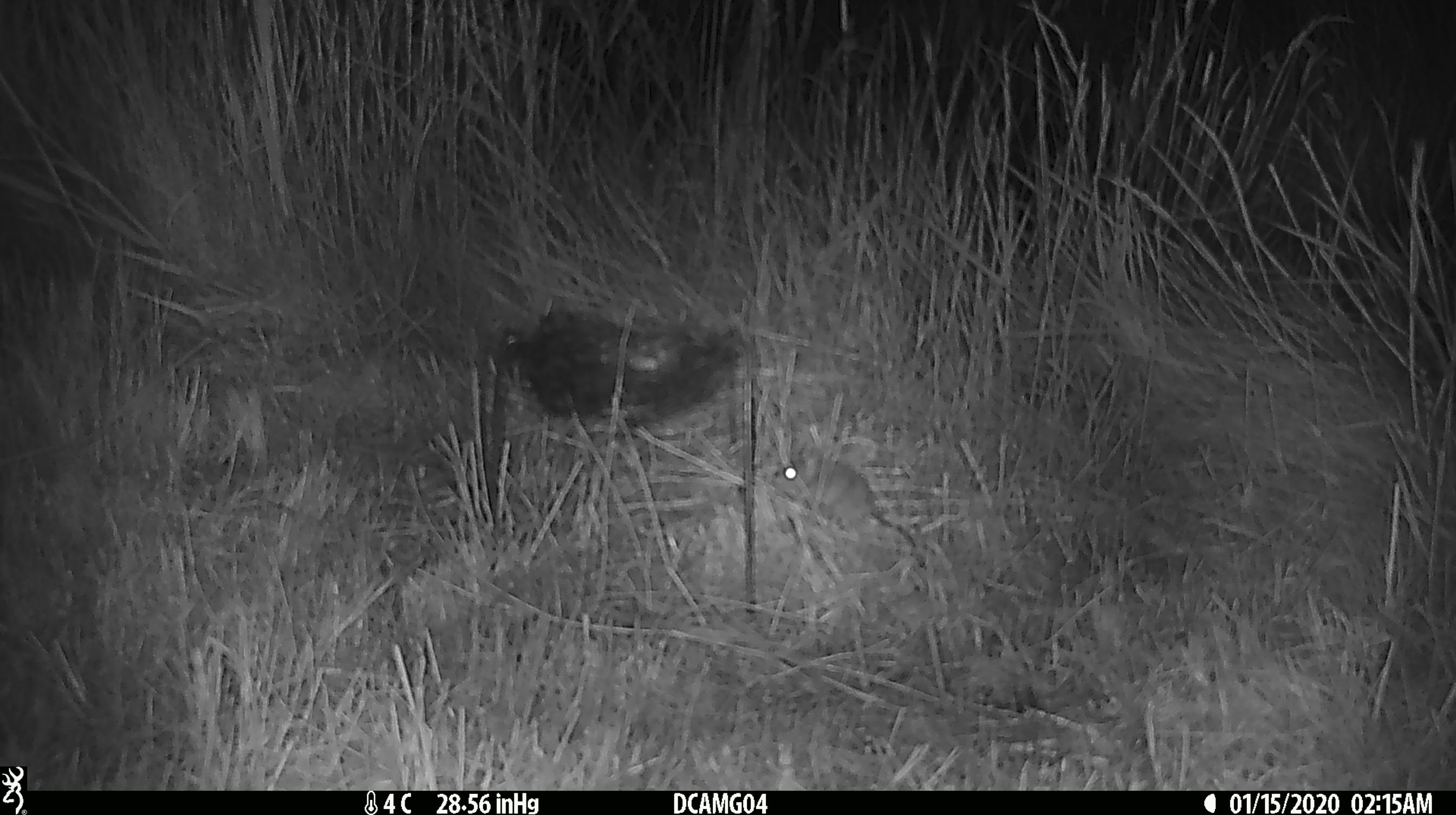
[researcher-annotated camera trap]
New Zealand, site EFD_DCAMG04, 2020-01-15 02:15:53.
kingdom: Animalia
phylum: Chordata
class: Mammalia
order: Rodentia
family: Muridae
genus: Mus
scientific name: Mus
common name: mouse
Mouse (Mus).